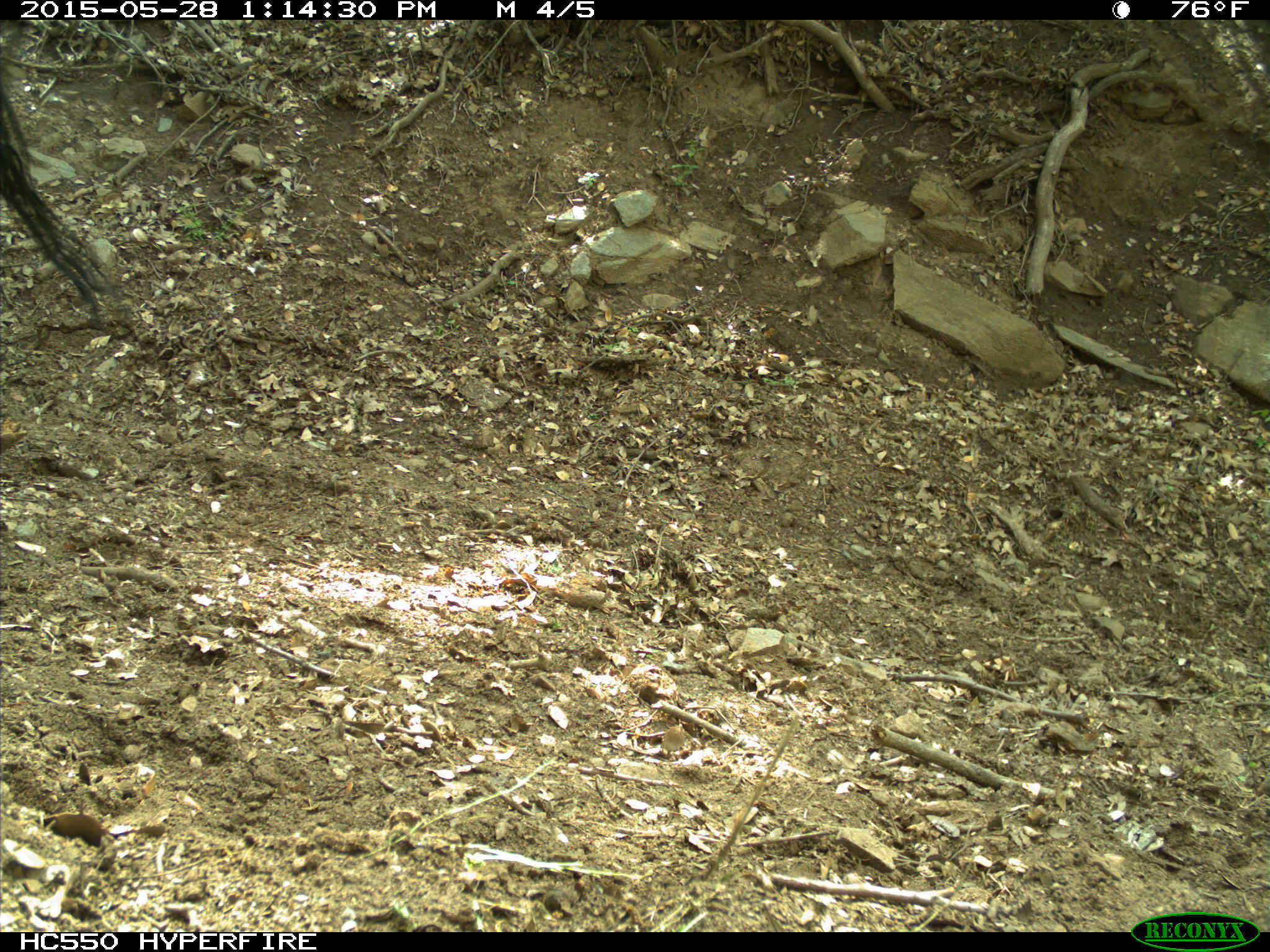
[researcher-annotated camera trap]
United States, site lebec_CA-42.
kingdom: Animalia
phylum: Chordata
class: Mammalia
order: Artiodactyla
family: Bovidae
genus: Bos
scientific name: Bos taurus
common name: domestic cow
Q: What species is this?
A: Bos taurus (domestic cow).